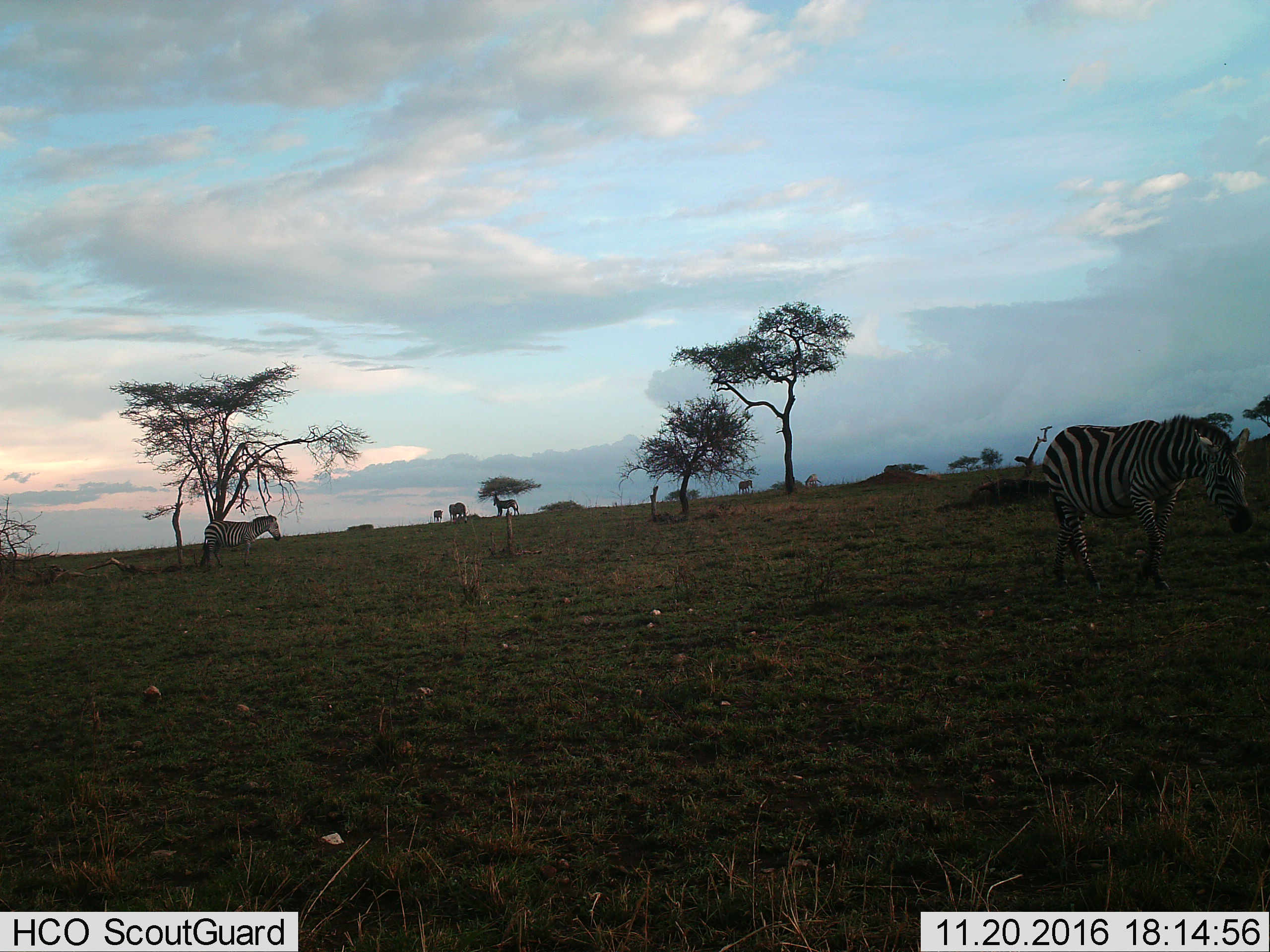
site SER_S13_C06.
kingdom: Animalia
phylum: Chordata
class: Mammalia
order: Perissodactyla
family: Equidae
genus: Equus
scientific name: Equus quagga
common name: plains zebra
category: zebraplains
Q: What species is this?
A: Zebraplains (plains zebra) (Equus quagga).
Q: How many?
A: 5.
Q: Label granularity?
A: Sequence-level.